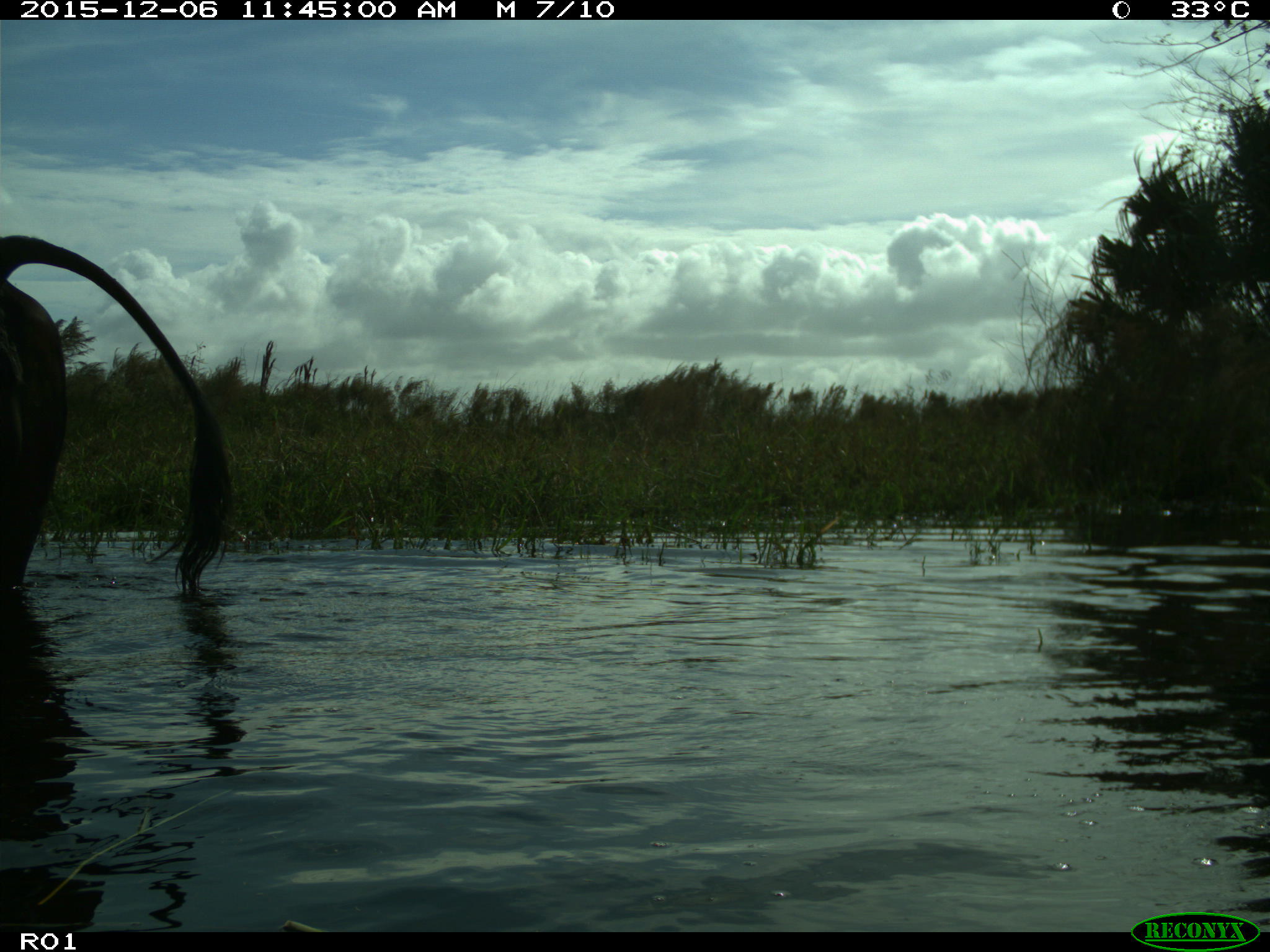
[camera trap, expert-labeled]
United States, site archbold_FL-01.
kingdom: Animalia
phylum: Chordata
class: Mammalia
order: Artiodactyla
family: Bovidae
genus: Bos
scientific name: Bos taurus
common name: domestic cow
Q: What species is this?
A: Bos taurus (domestic cow).